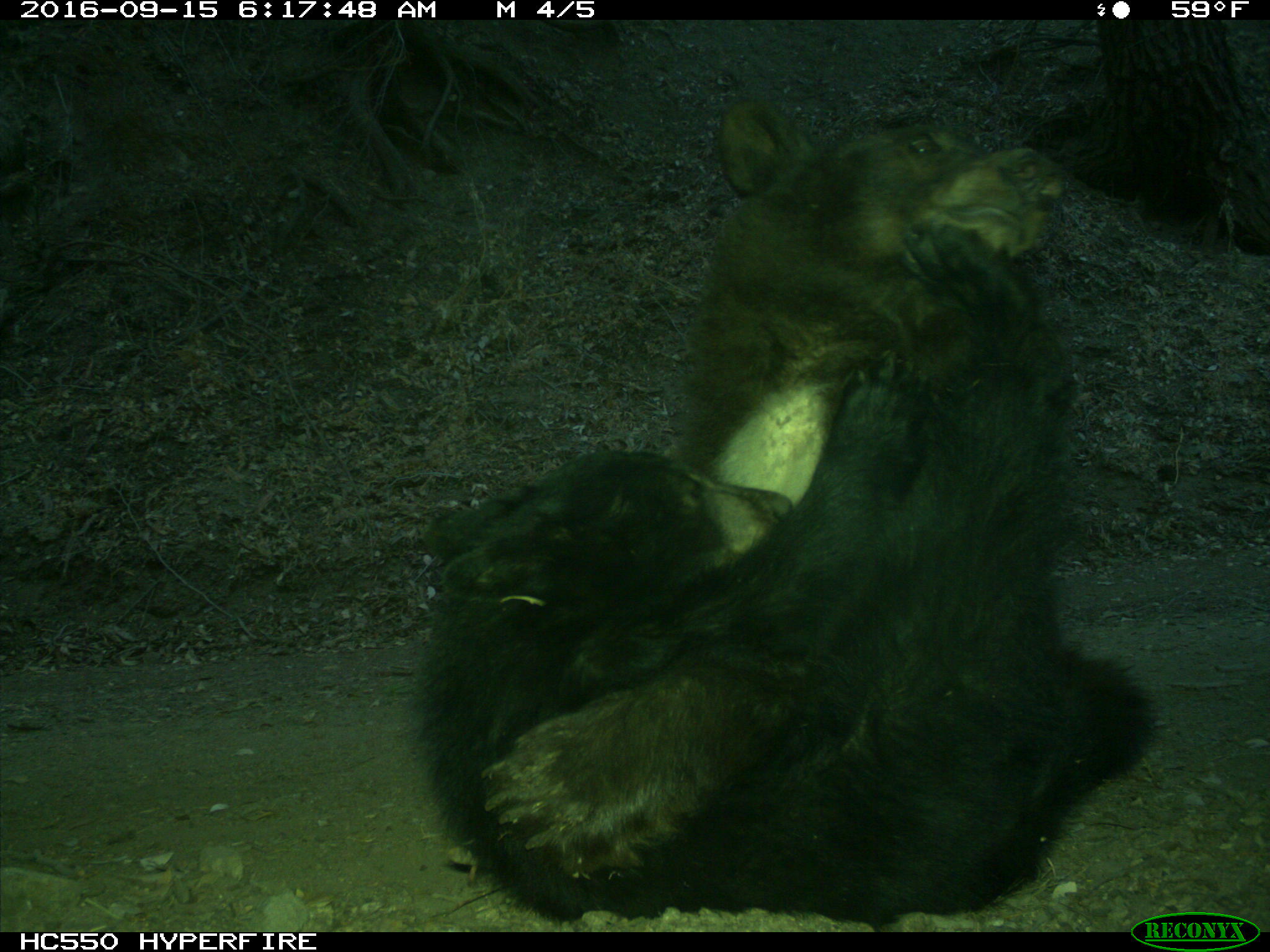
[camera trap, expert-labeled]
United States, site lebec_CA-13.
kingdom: Animalia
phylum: Chordata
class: Mammalia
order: Carnivora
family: Ursidae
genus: Ursus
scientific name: Ursus americanus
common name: american black bear